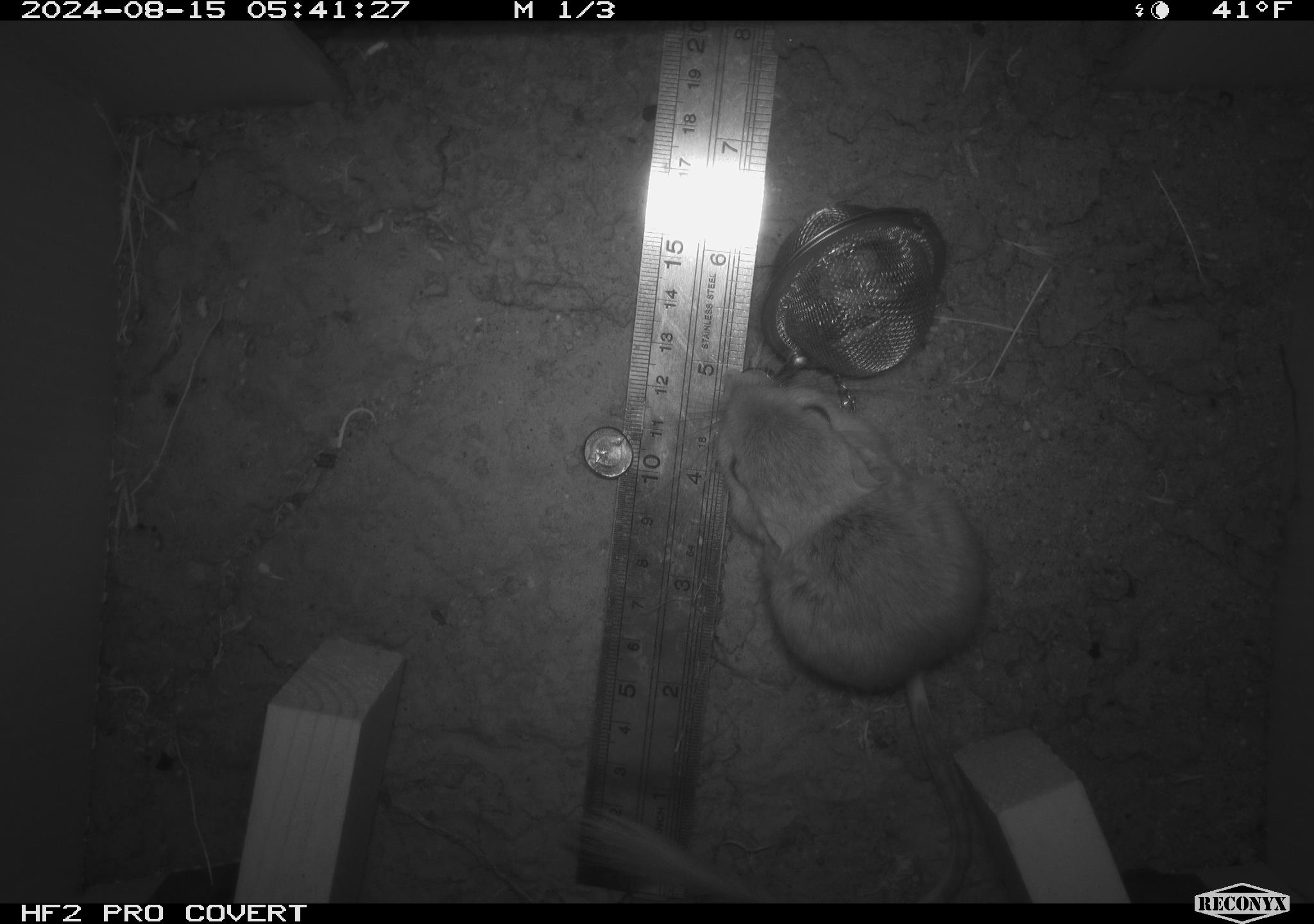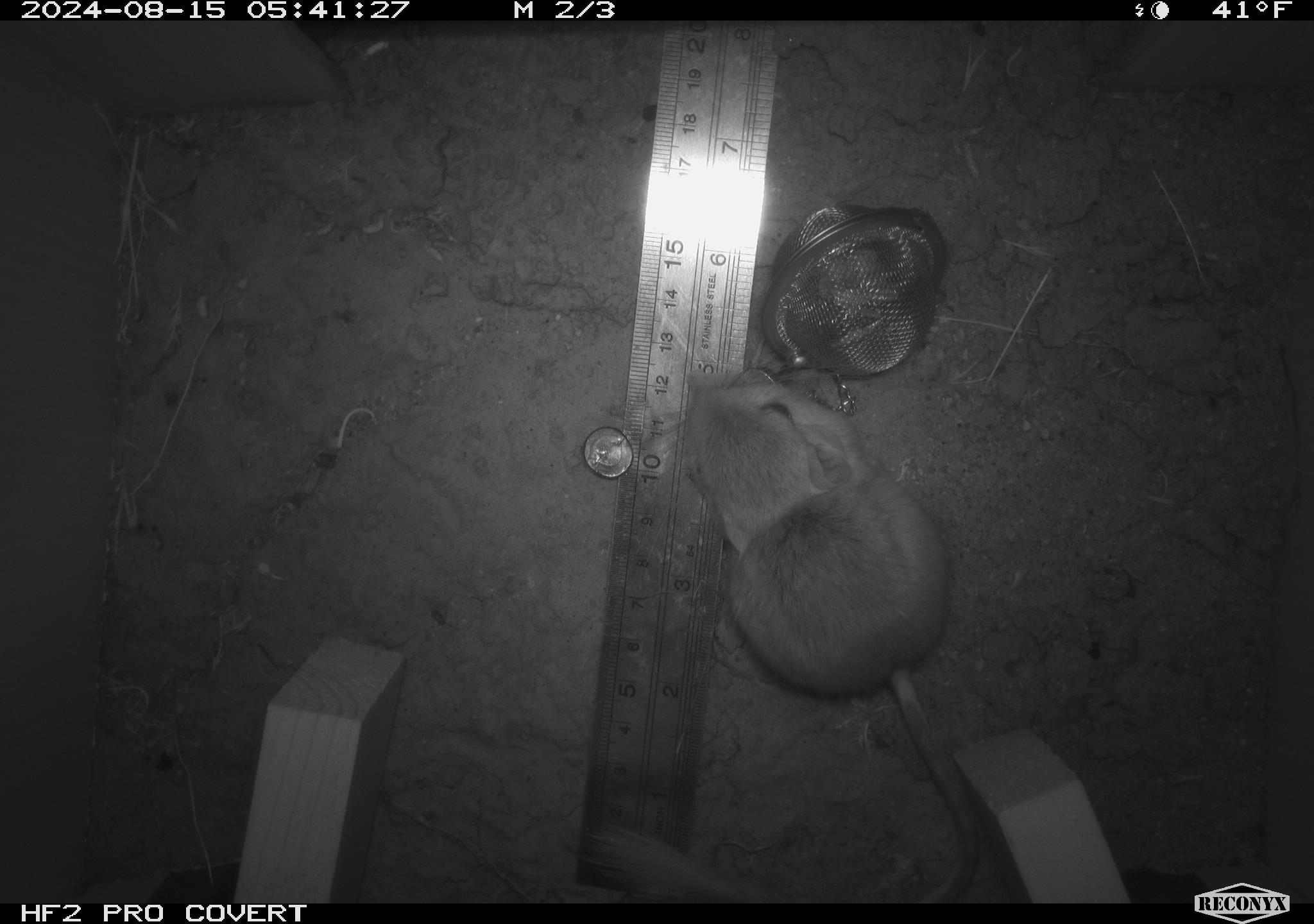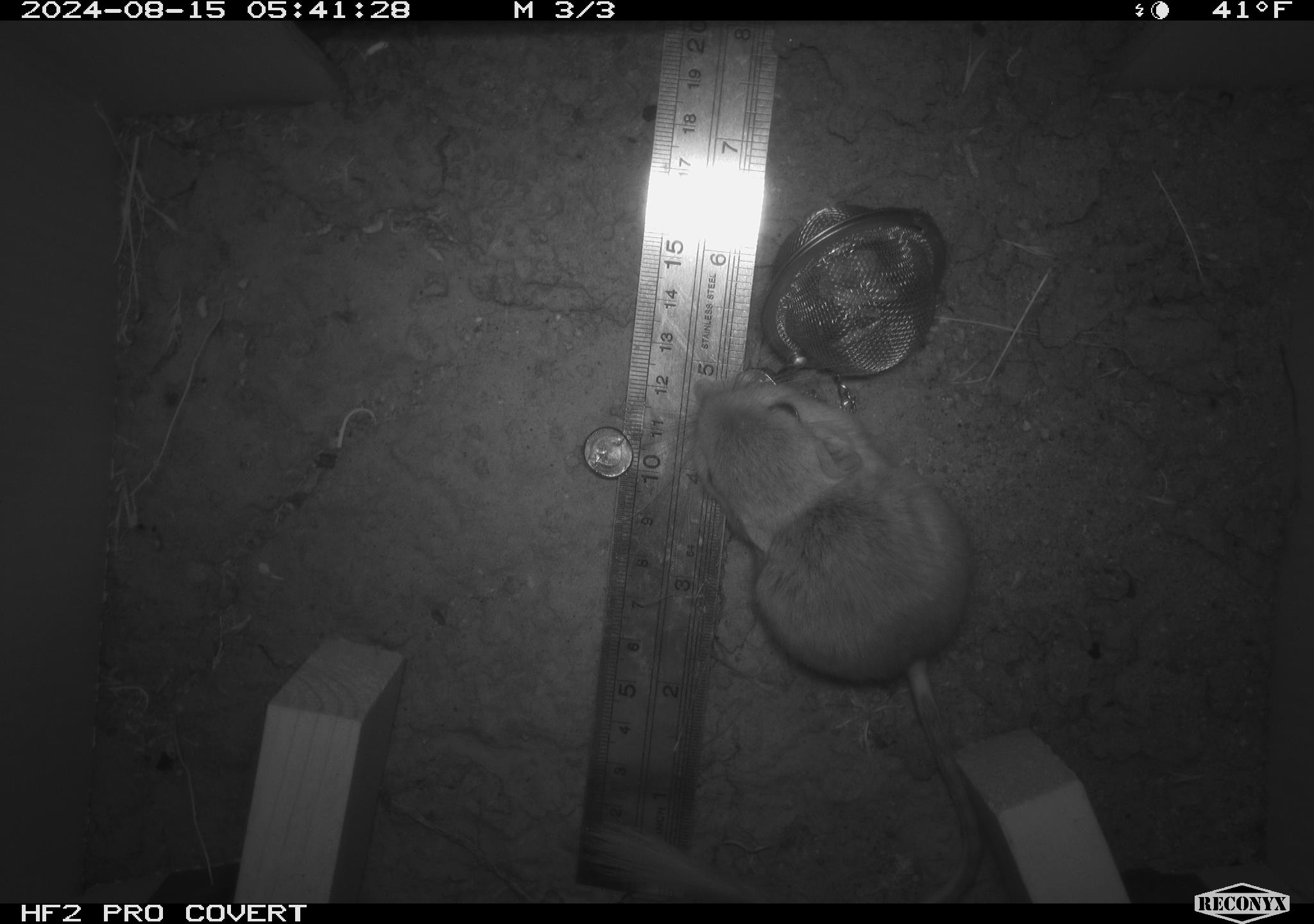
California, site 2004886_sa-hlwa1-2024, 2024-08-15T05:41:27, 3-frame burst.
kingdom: Animalia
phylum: Chordata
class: Mammalia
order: Rodentia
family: Heteromyidae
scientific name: Heteromyidae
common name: kangaroo rats and pocket mice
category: heteromyidae family